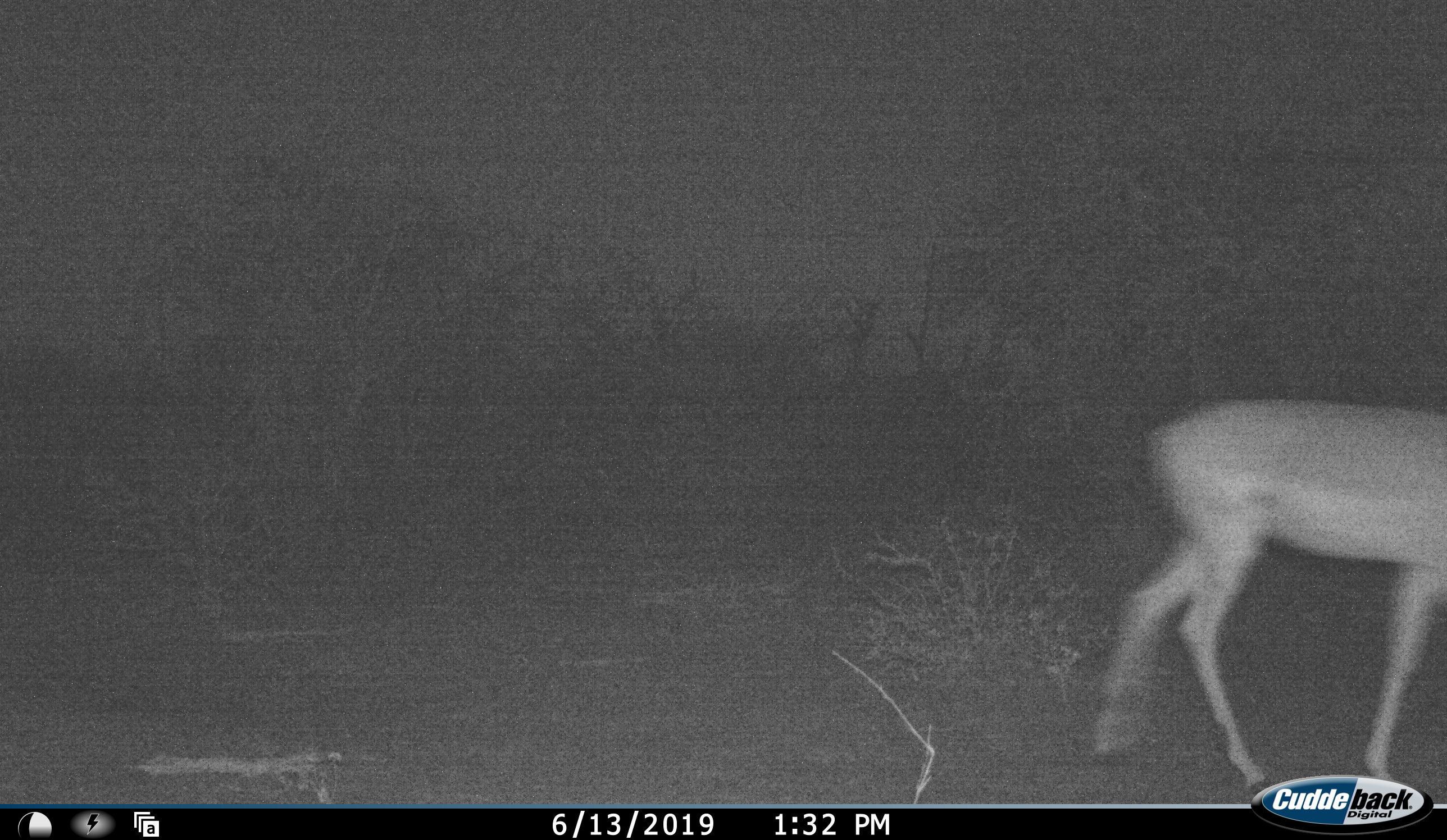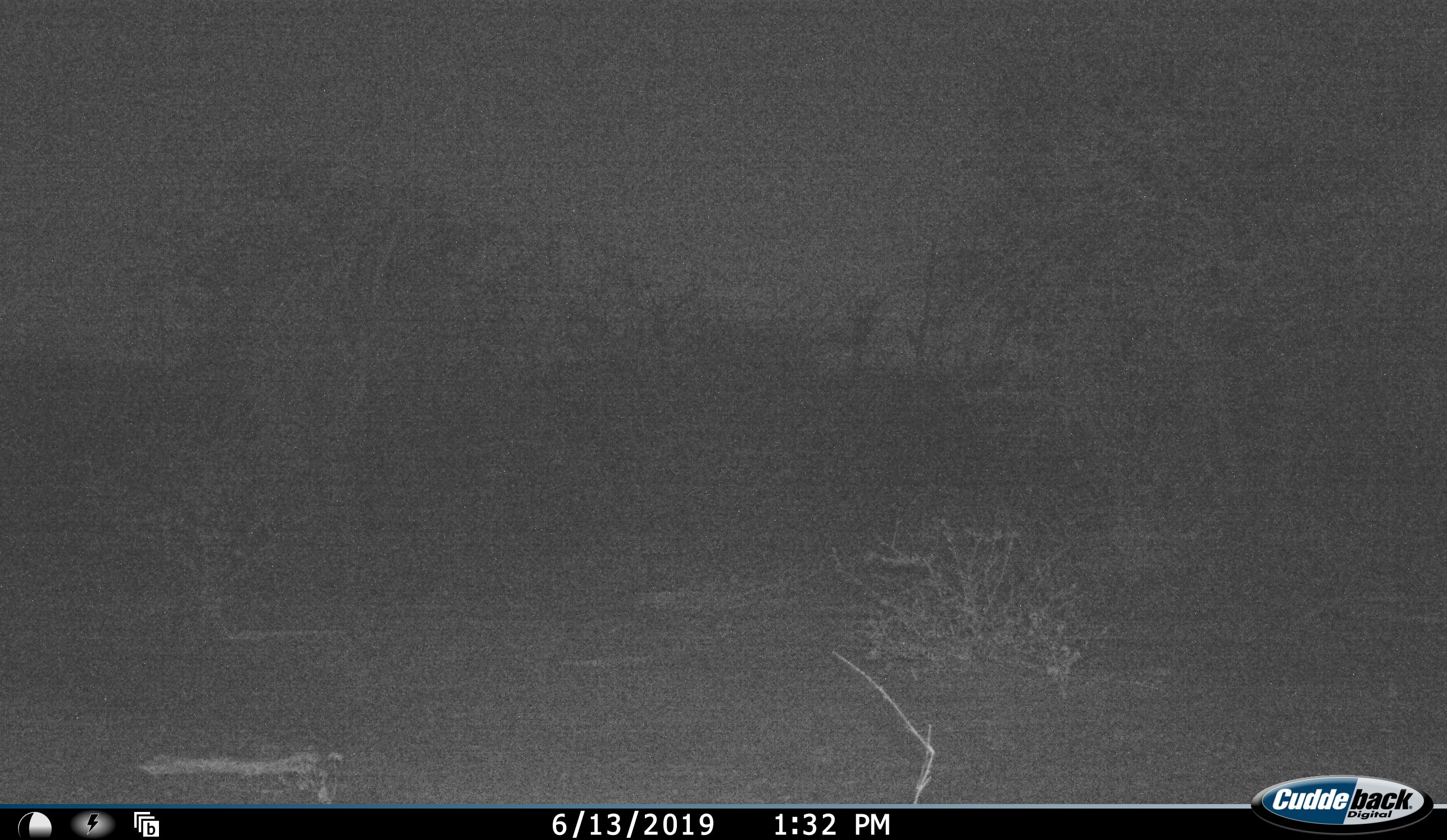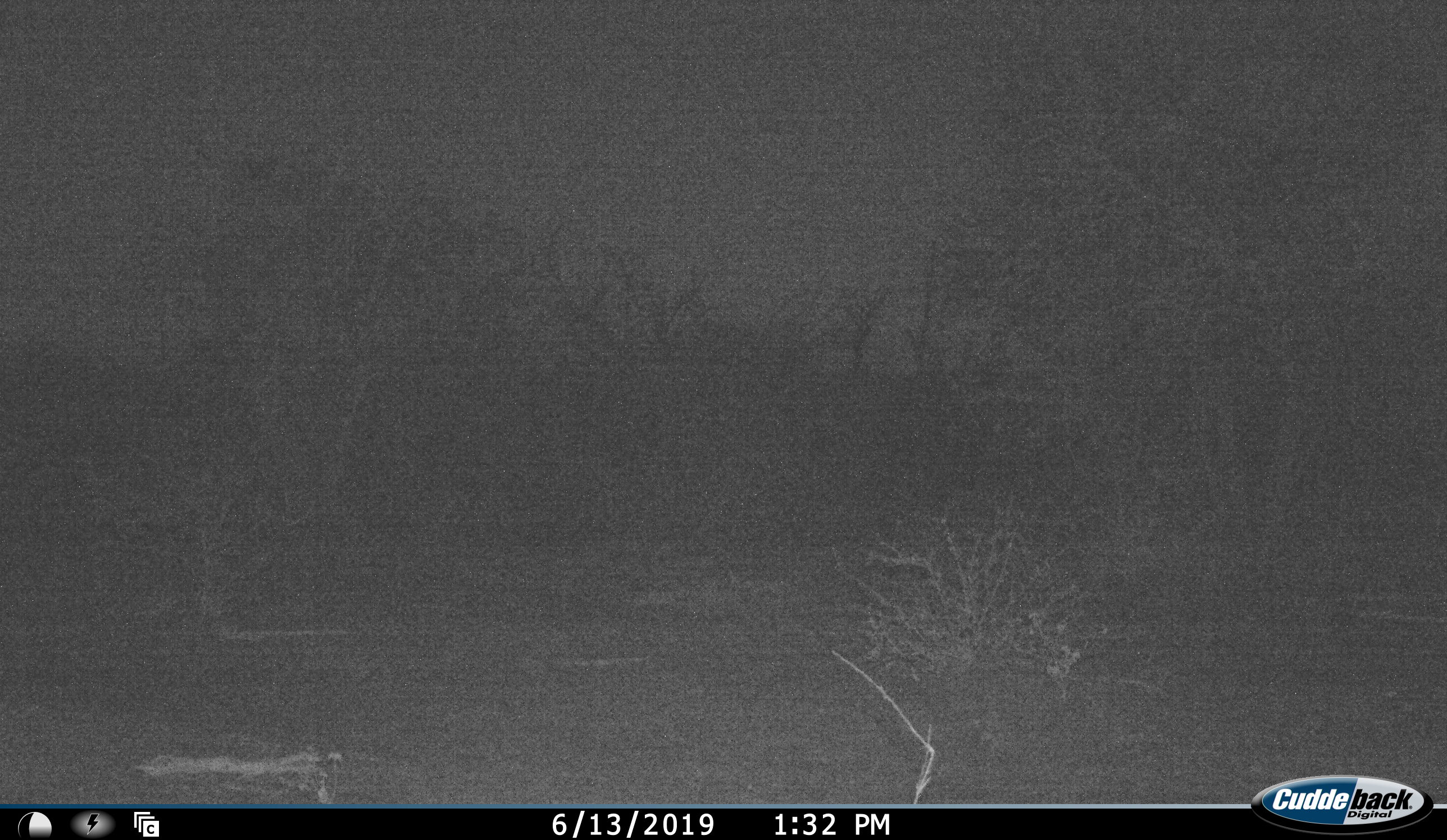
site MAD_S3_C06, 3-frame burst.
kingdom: Animalia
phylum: Chordata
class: Mammalia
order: Artiodactyla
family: Bovidae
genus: Aepyceros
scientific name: Aepyceros melampus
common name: impala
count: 1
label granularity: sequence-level